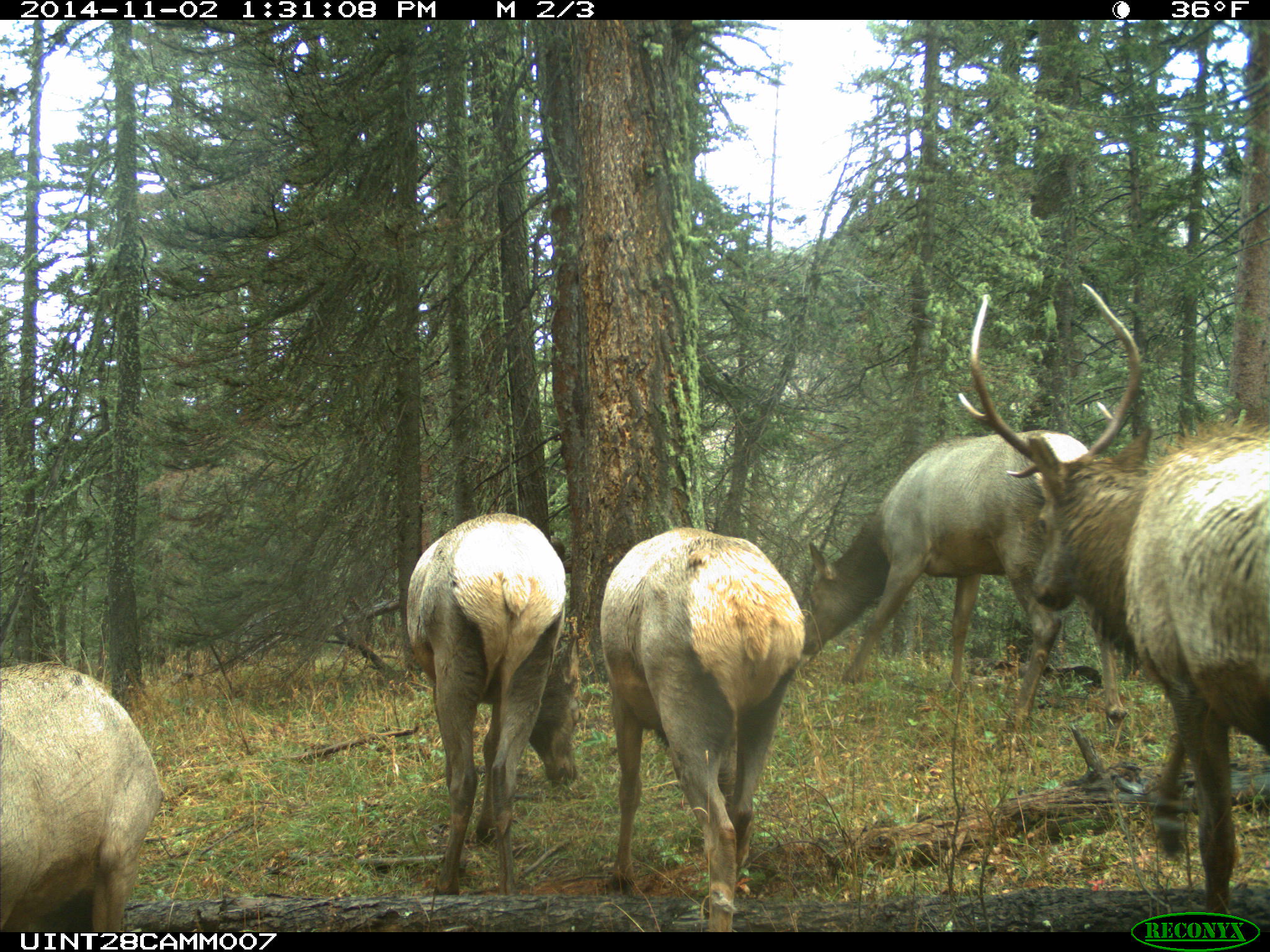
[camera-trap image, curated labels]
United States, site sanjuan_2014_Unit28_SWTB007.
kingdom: Animalia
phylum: Chordata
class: Mammalia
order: Artiodactyla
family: Cervidae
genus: Cervus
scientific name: Cervus elaphus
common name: red deer